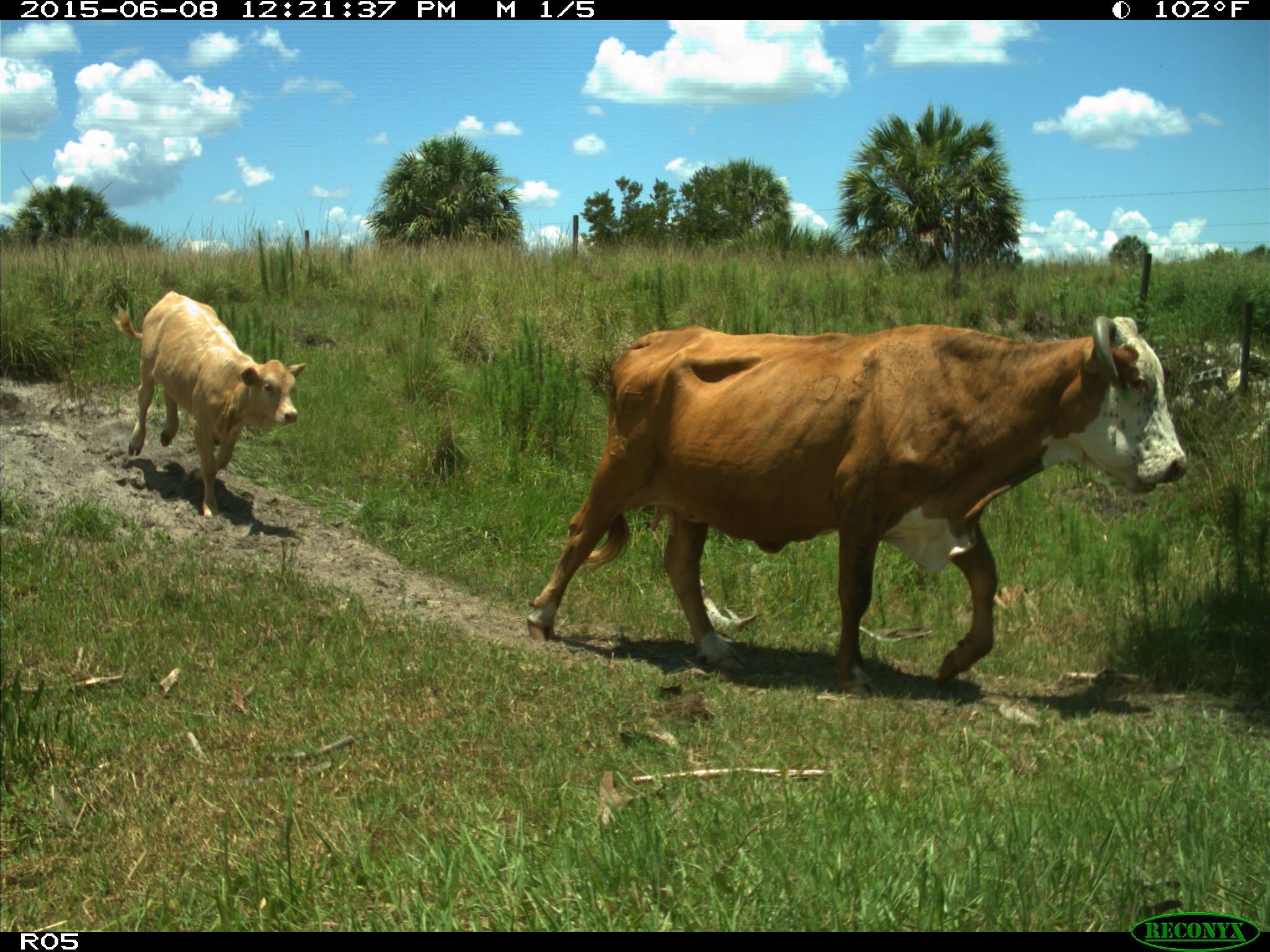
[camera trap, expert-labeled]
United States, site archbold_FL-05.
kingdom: Animalia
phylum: Chordata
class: Mammalia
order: Artiodactyla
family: Bovidae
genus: Bos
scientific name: Bos taurus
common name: domestic cow